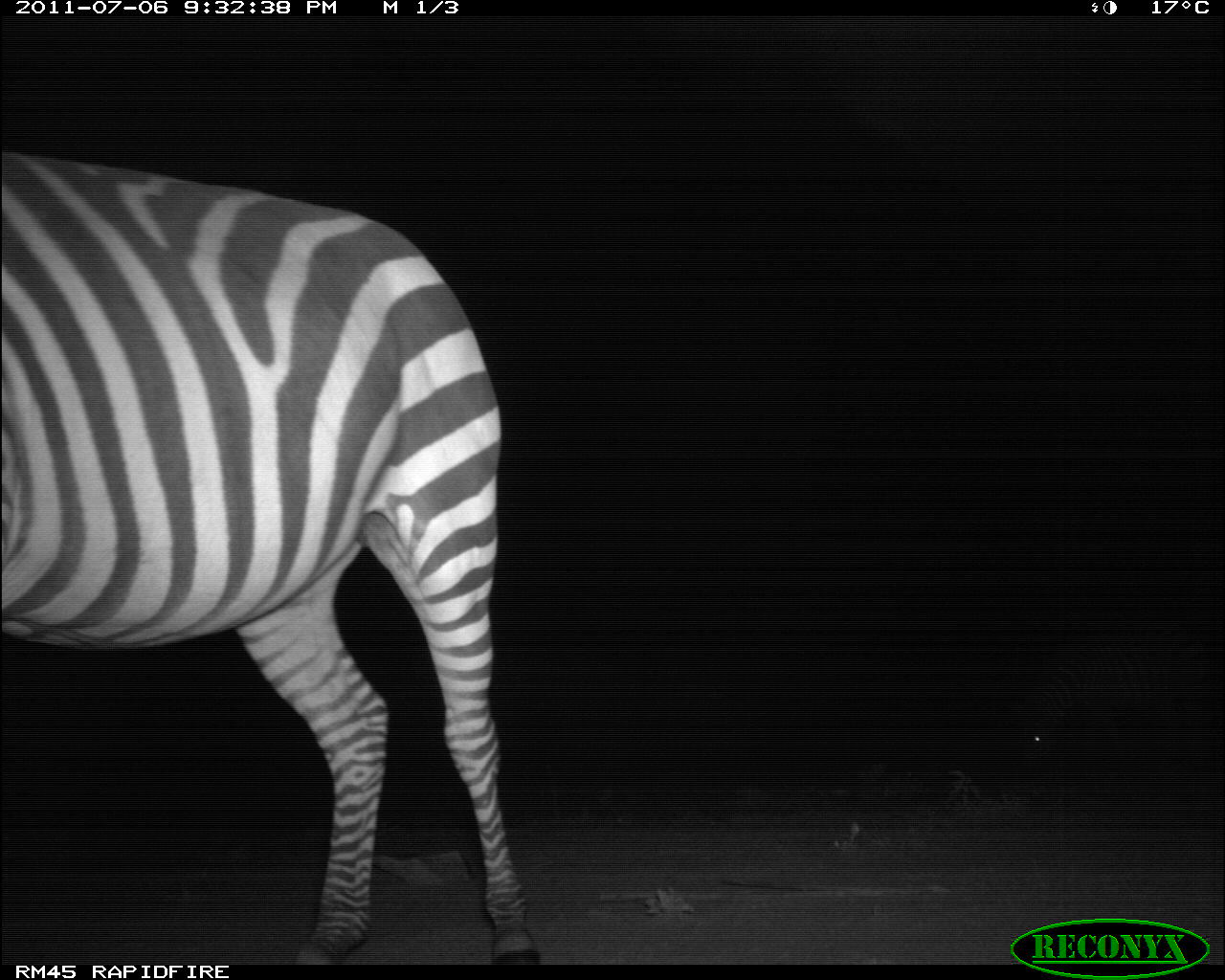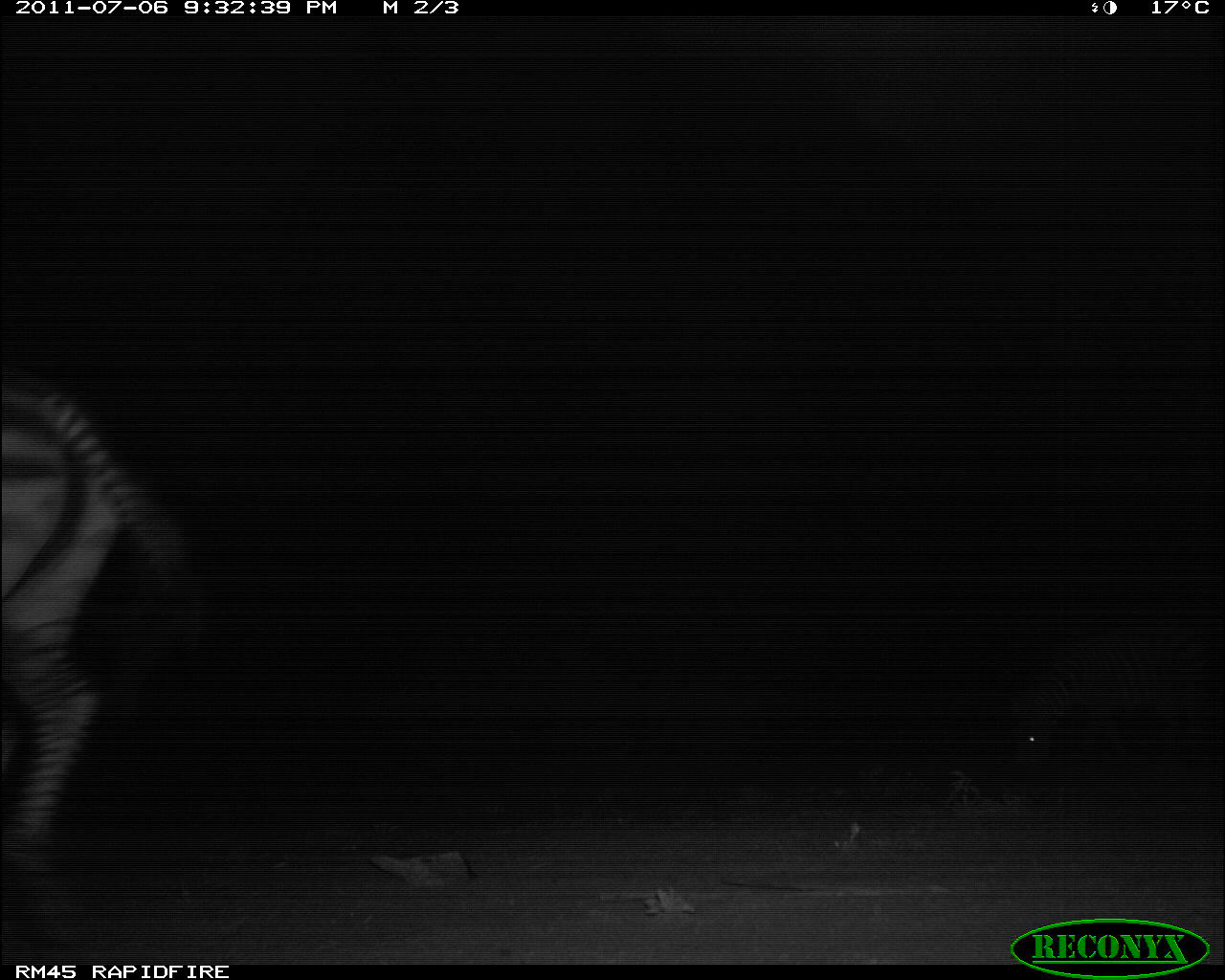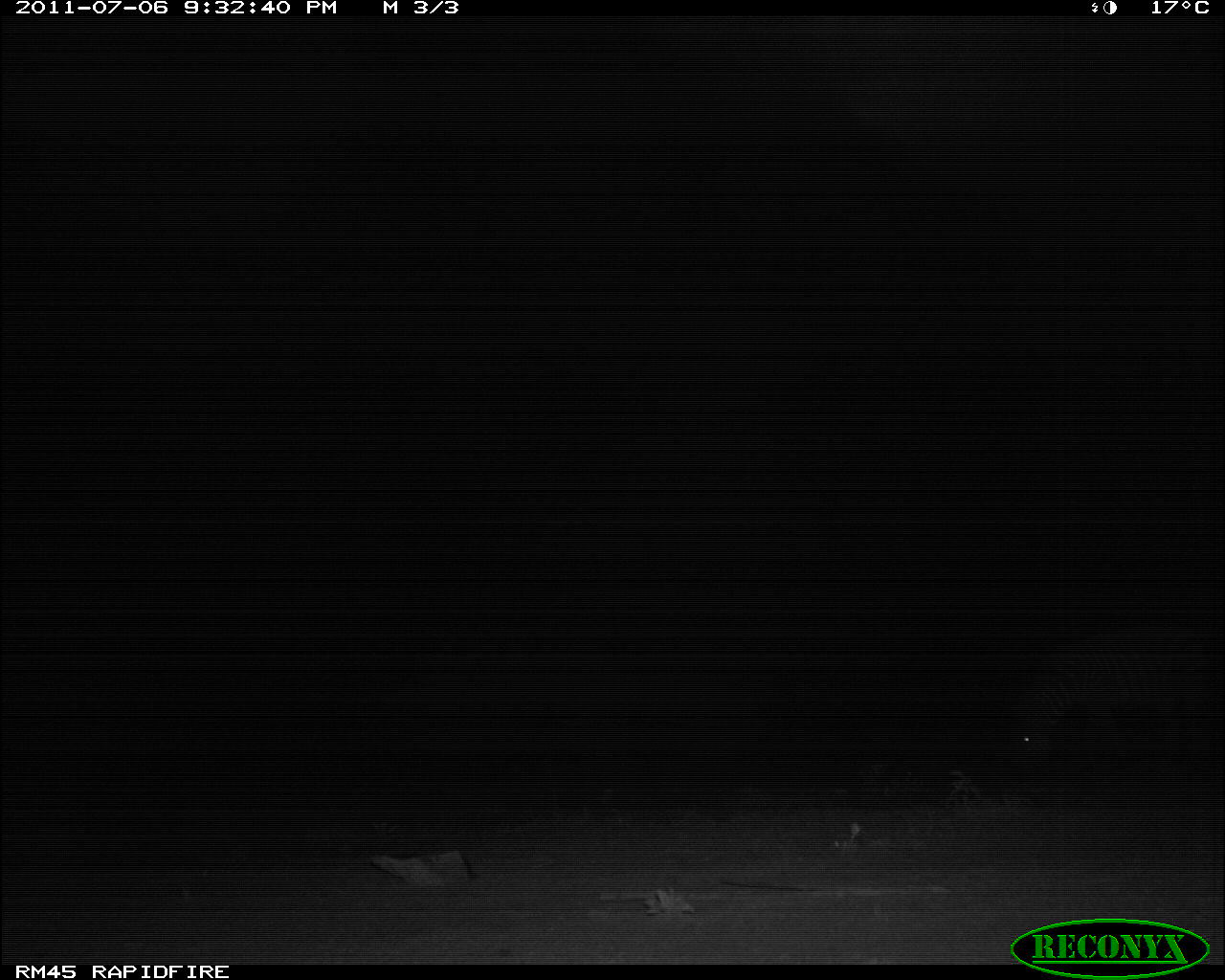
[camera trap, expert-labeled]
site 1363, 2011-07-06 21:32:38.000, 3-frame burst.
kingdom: Animalia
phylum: Chordata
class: Mammalia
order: Perissodactyla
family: Equidae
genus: Equus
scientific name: Equus quagga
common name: plains zebra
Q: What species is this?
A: Equus quagga (plains zebra).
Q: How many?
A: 2.